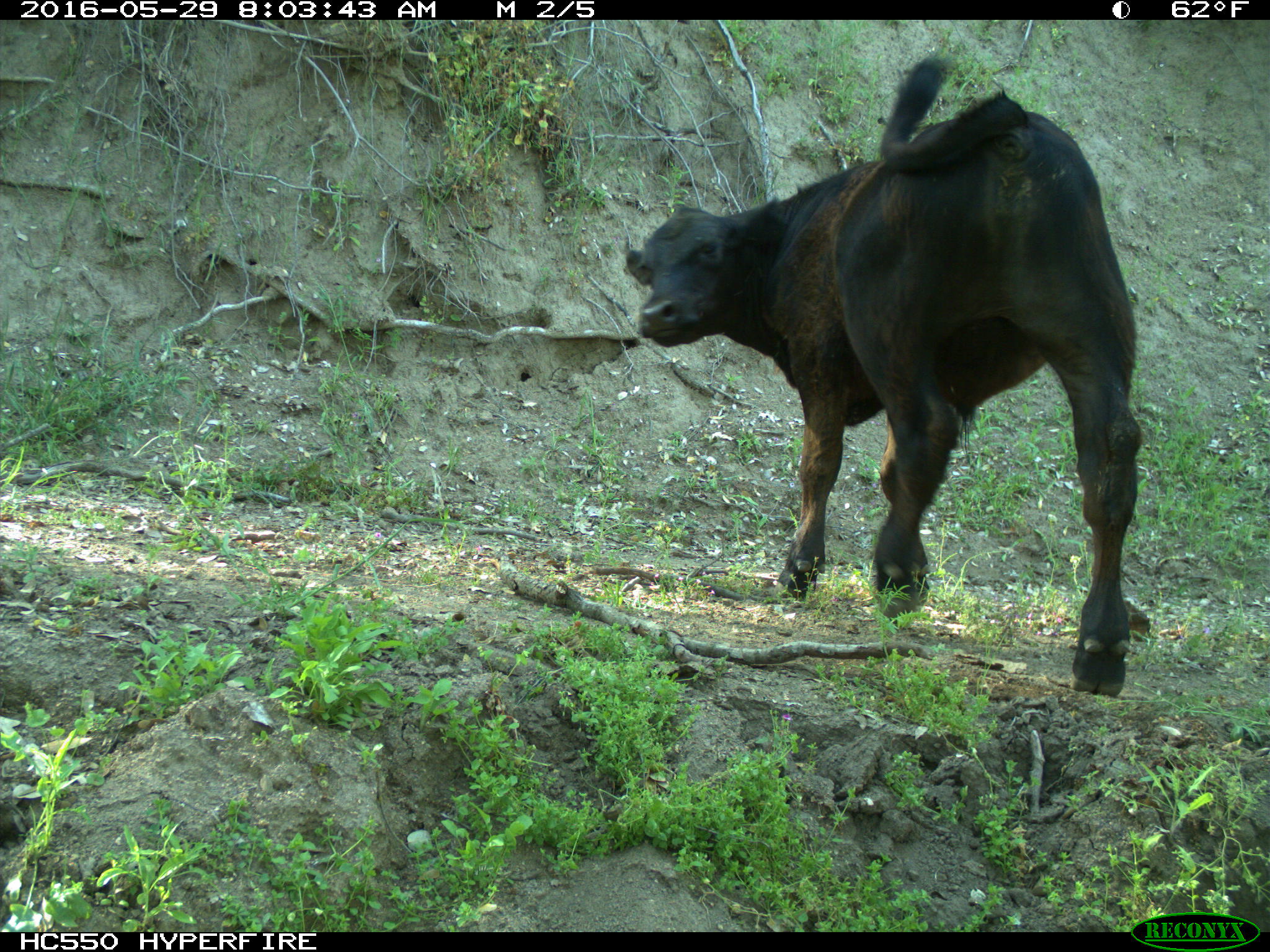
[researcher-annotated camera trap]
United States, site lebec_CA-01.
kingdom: Animalia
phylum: Chordata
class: Mammalia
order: Artiodactyla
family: Bovidae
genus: Bos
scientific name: Bos taurus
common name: domestic cow